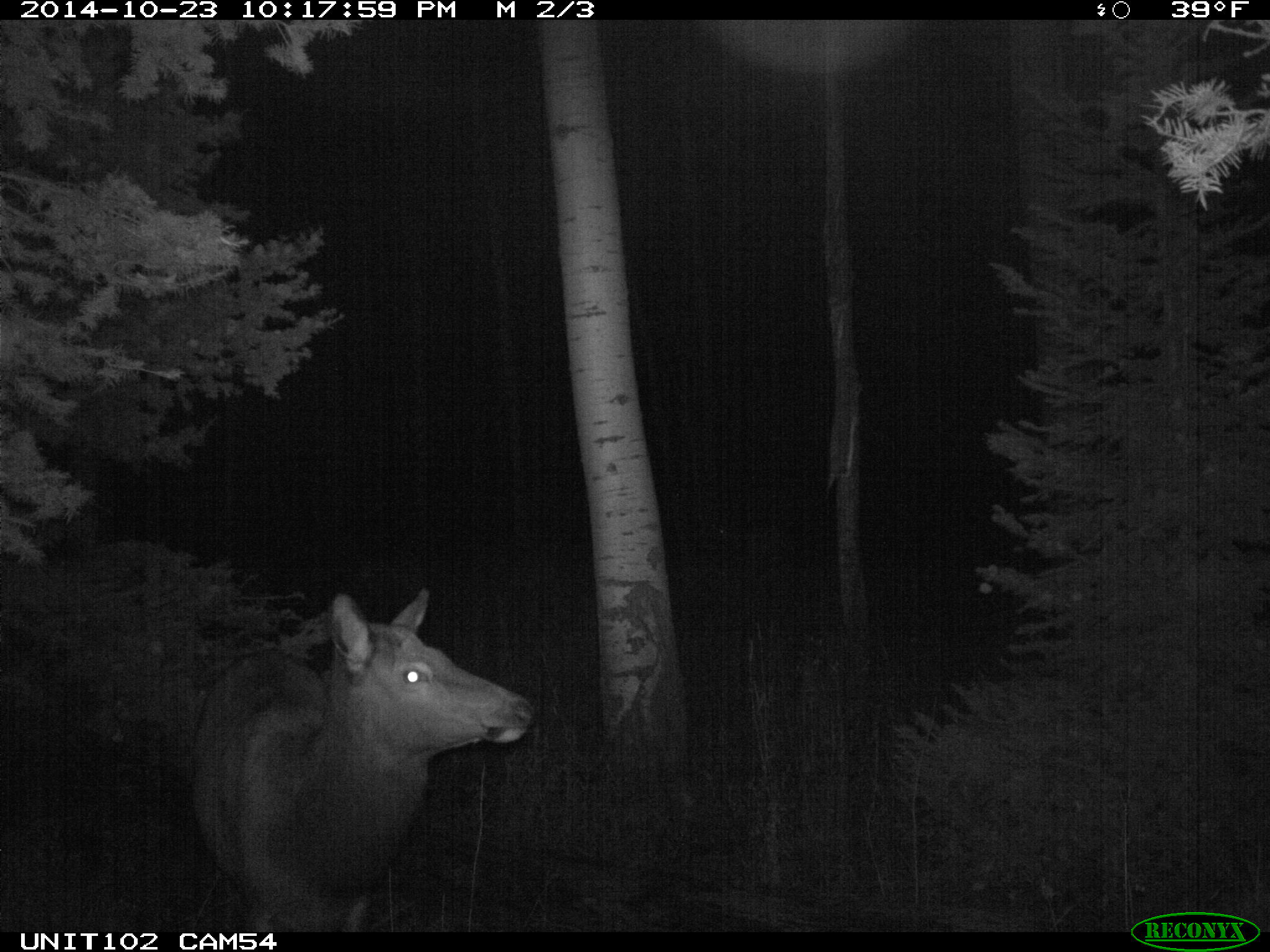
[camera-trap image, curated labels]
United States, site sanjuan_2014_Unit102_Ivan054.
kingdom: Animalia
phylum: Chordata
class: Mammalia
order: Artiodactyla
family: Cervidae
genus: Cervus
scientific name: Cervus elaphus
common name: red deer